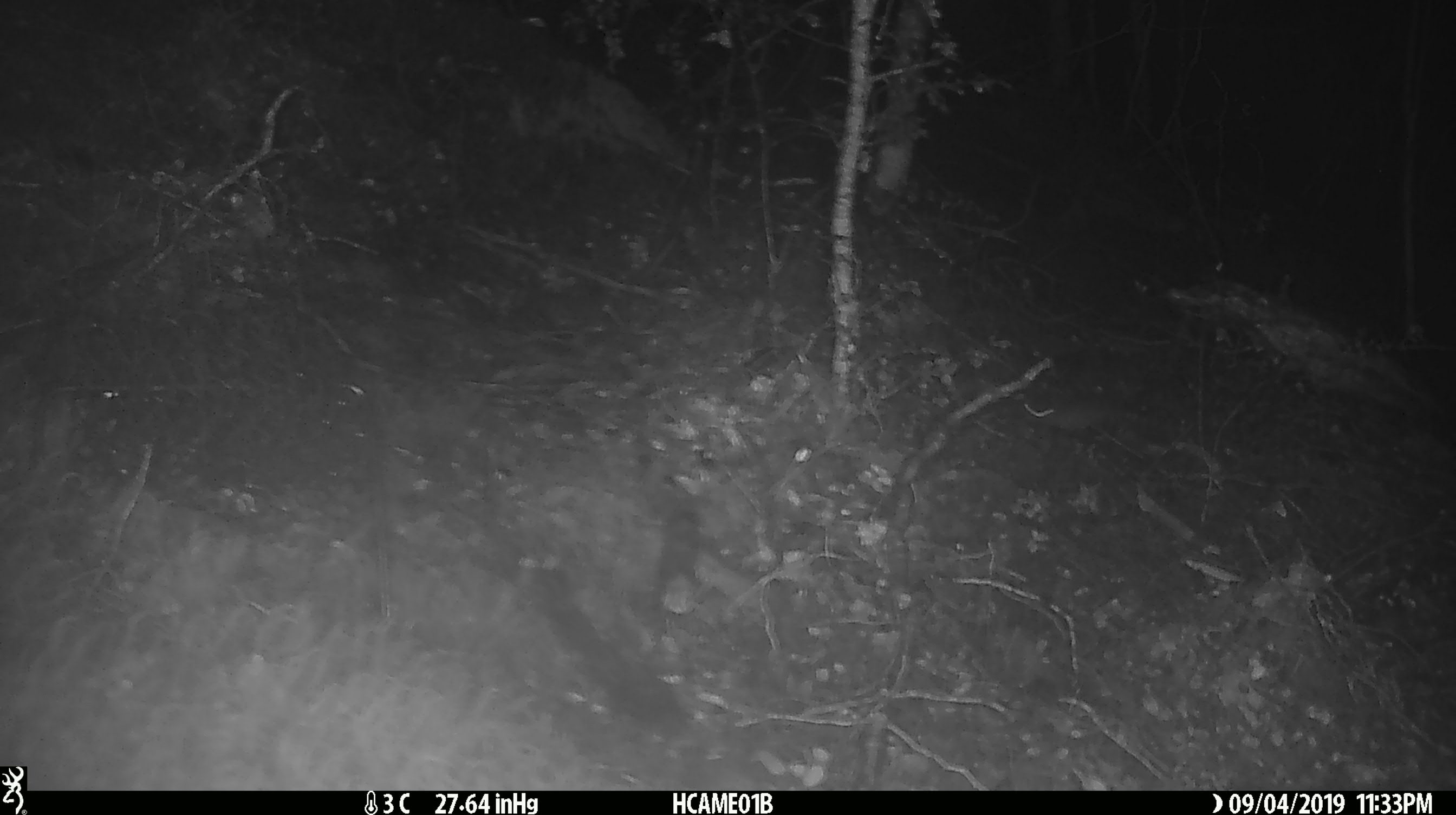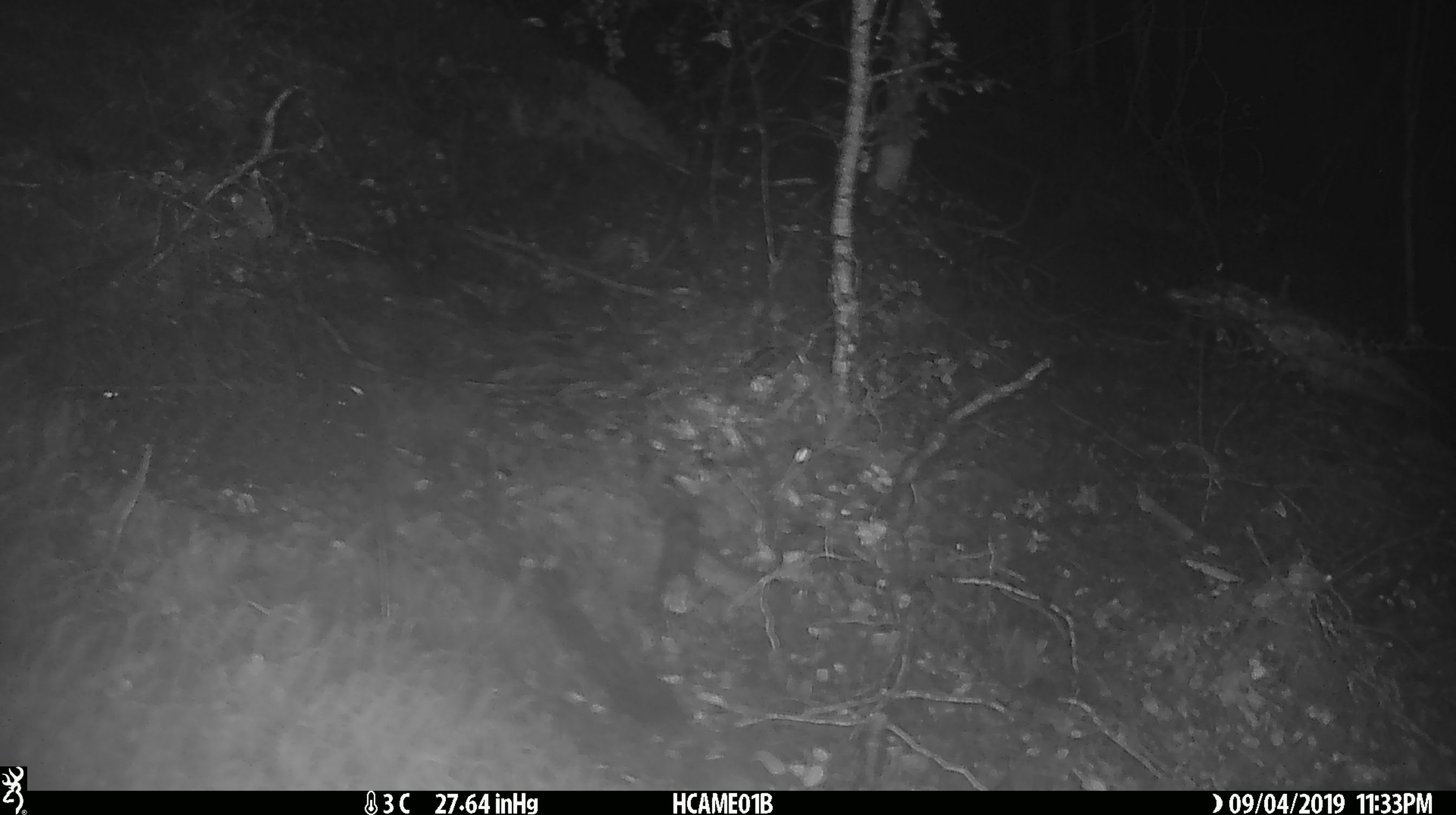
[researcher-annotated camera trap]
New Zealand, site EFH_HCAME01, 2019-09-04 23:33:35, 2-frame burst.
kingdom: Animalia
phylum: Chordata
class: Mammalia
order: Rodentia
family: Muridae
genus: Mus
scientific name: Mus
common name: mouse